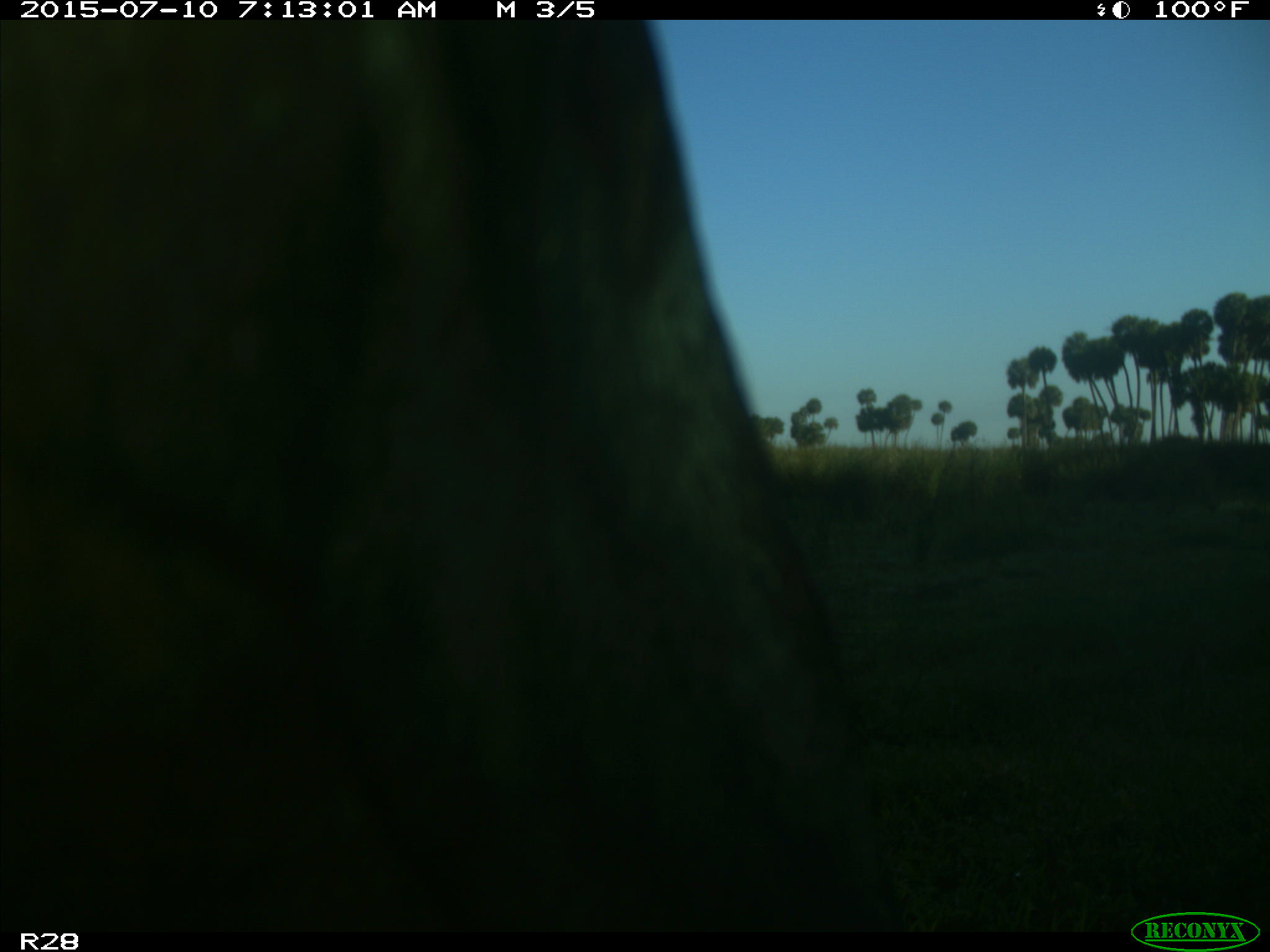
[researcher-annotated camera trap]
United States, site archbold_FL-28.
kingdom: Animalia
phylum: Chordata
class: Mammalia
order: Artiodactyla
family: Bovidae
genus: Bos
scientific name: Bos taurus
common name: domestic cow